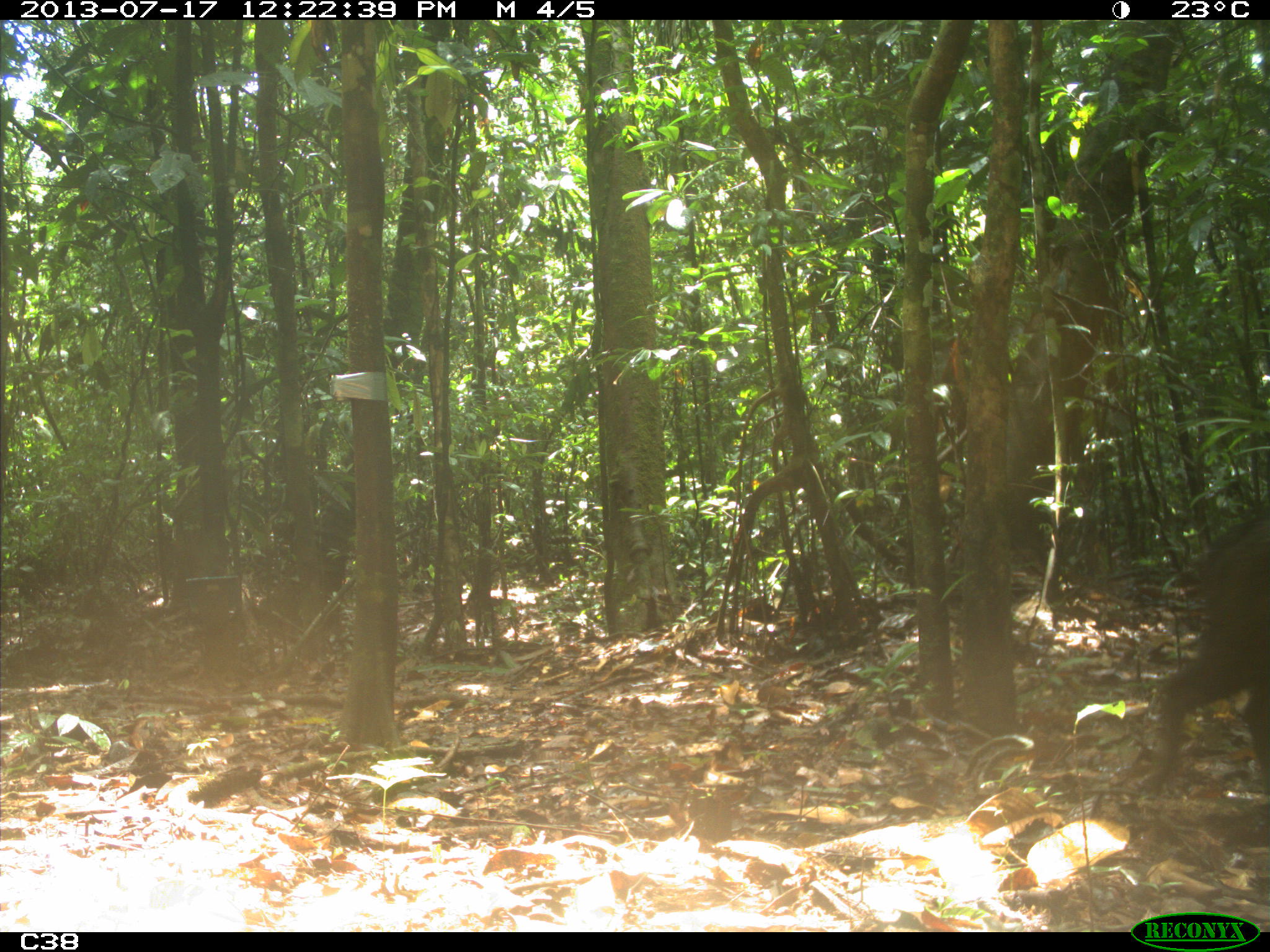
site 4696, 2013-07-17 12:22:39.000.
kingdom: Animalia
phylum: Chordata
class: Mammalia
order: Artiodactyla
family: Tayassuidae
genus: Tayassu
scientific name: Tayassu pecari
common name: white-lipped peccary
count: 9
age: adult